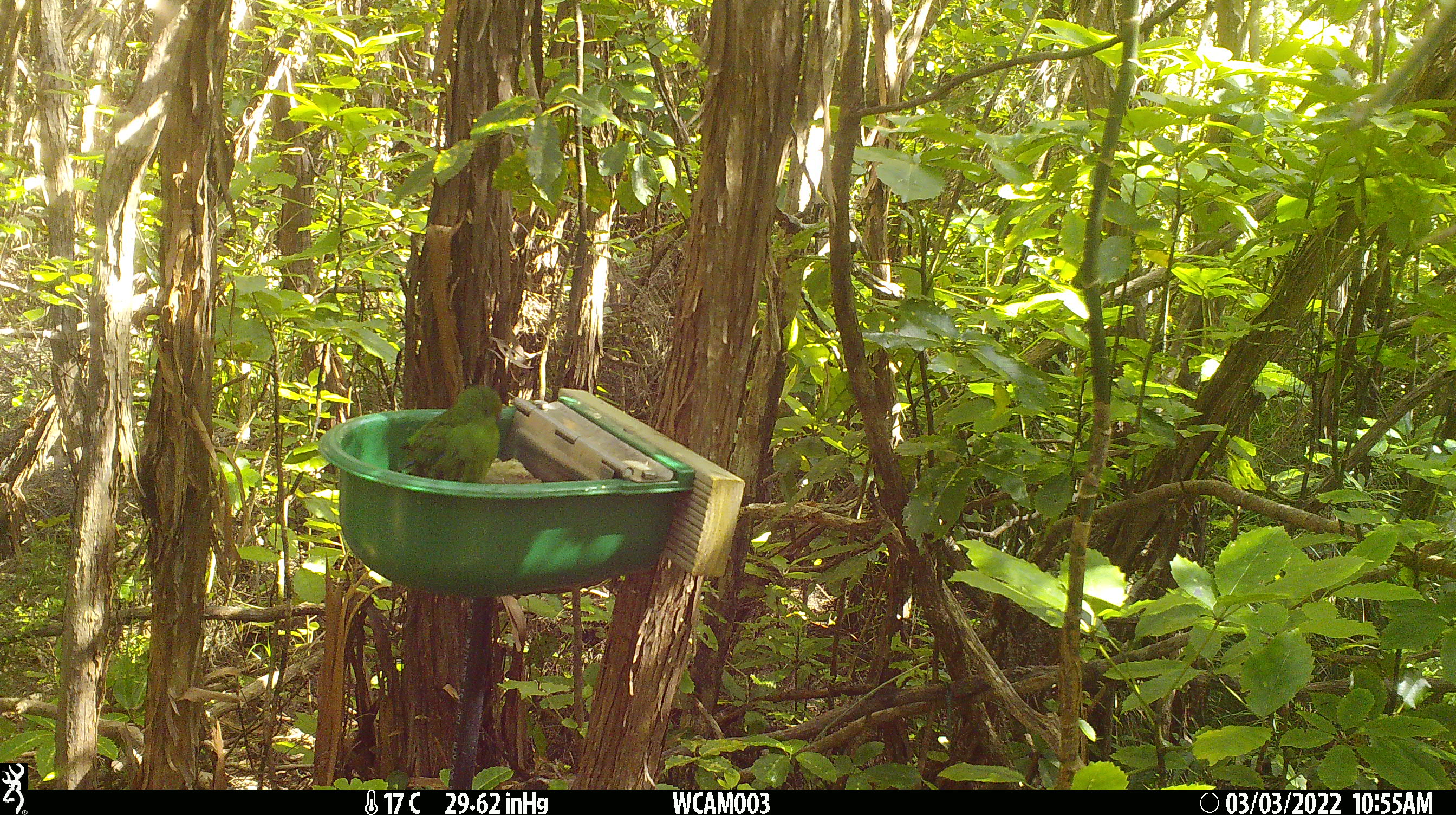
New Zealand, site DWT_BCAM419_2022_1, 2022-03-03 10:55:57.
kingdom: Animalia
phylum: Chordata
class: Aves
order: Psittaciformes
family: Psittaculidae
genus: Cyanoramphus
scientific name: Cyanoramphus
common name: parakeet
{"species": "parakeet (Cyanoramphus)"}